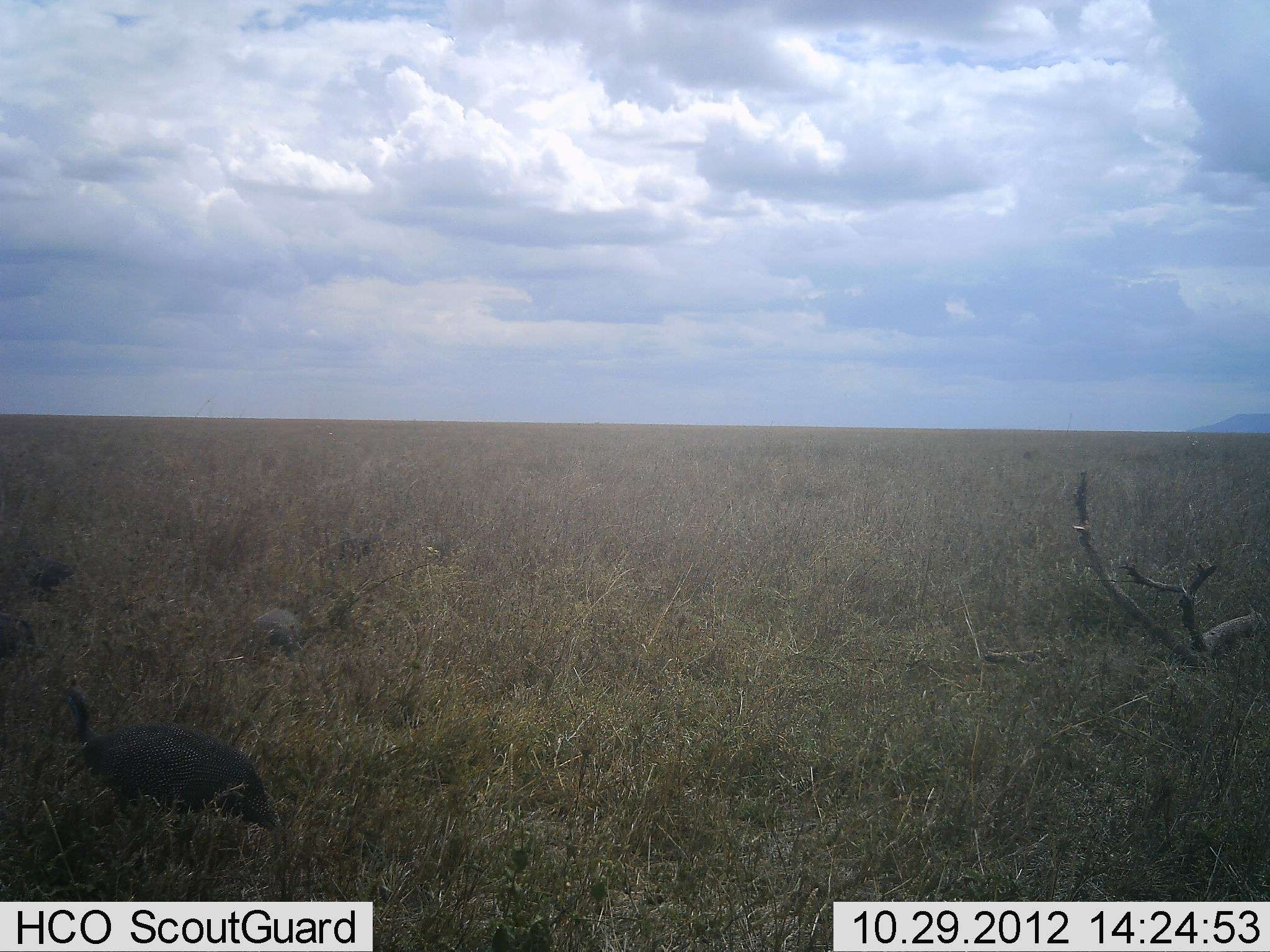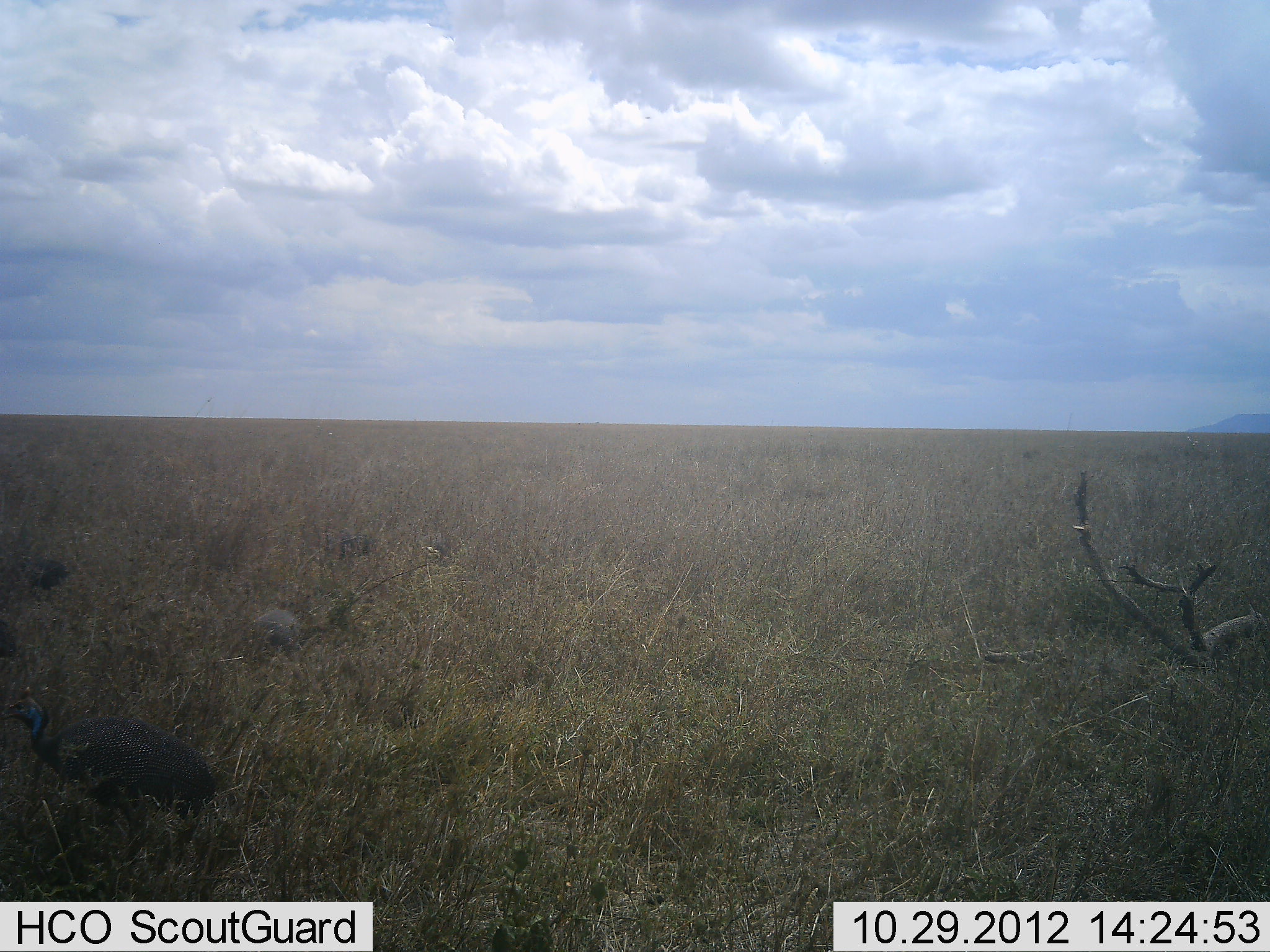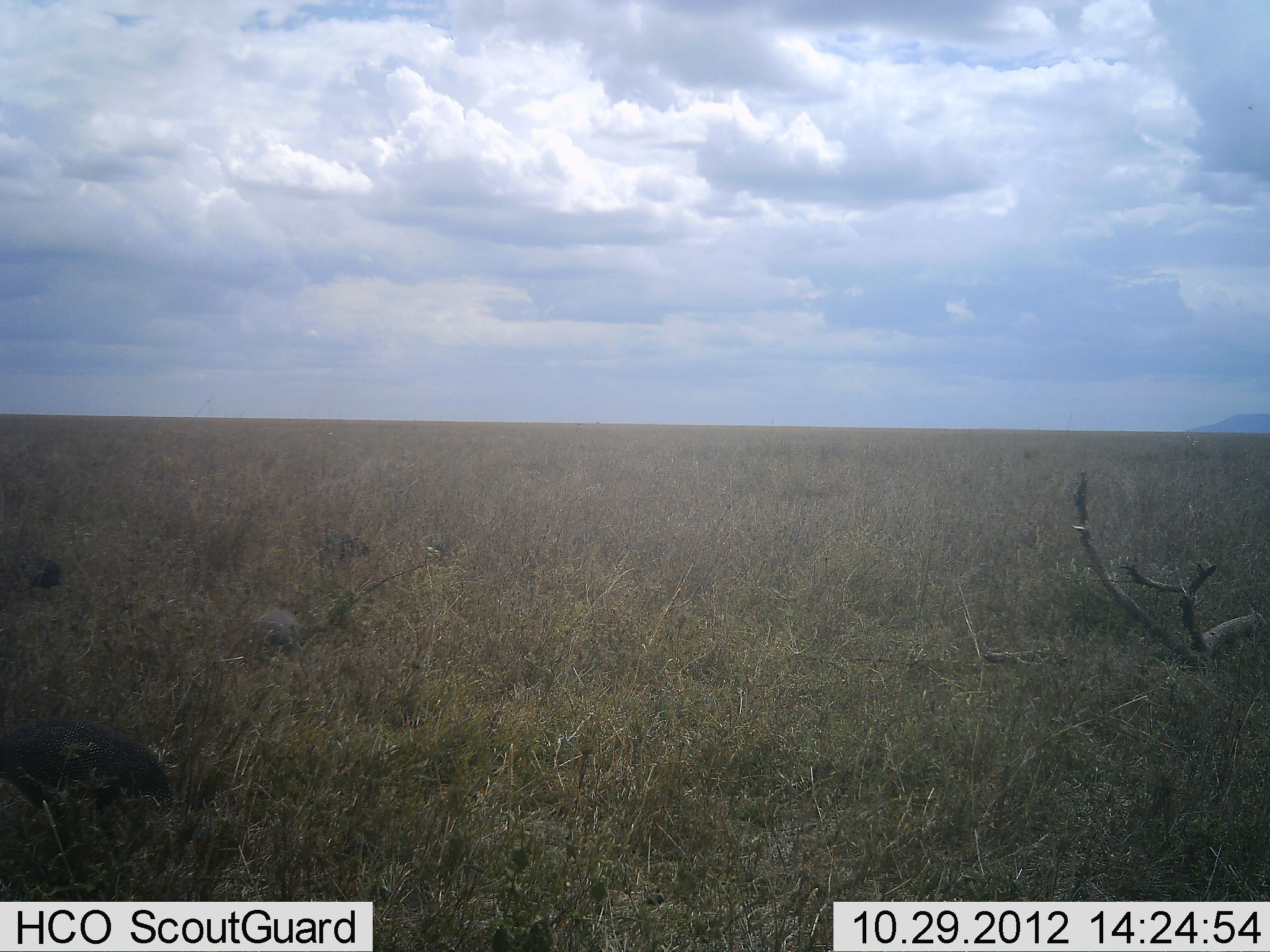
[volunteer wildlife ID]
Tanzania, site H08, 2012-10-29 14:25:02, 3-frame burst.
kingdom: Animalia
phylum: Chordata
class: Aves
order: Galliformes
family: Numididae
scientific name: Numididae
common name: guinea fowl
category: guineafowl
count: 3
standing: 20%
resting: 0%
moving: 70%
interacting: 0%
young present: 0%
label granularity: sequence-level